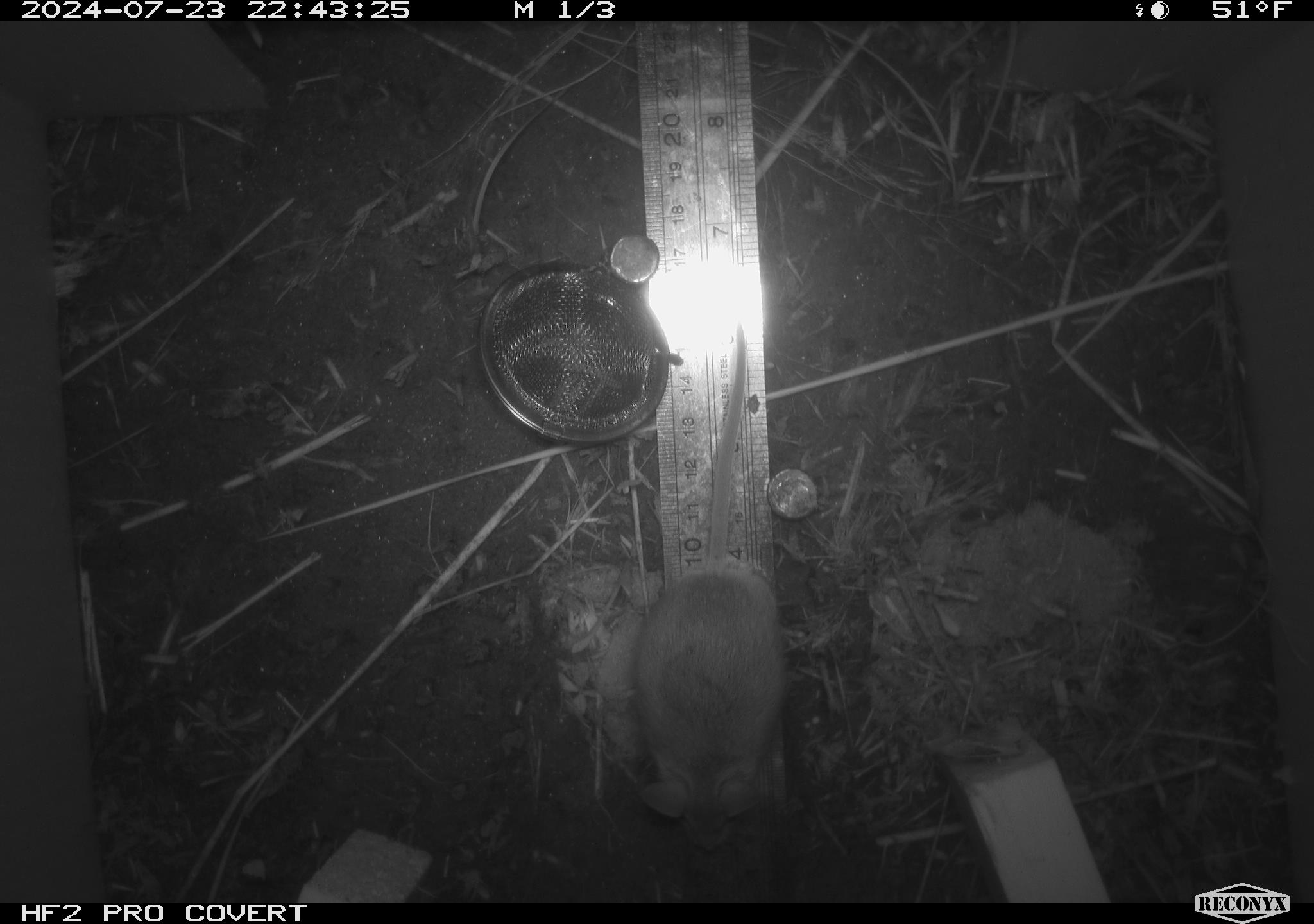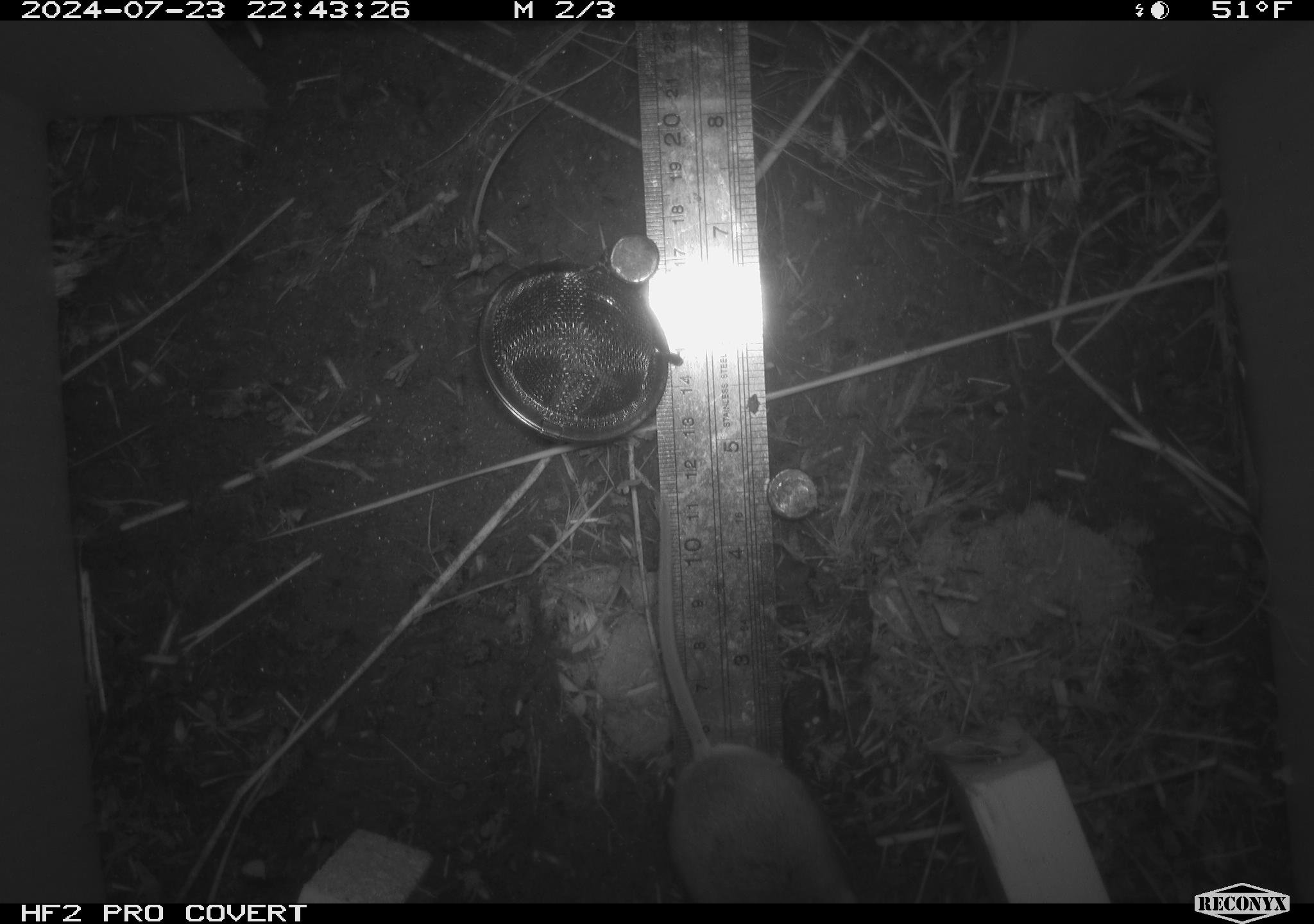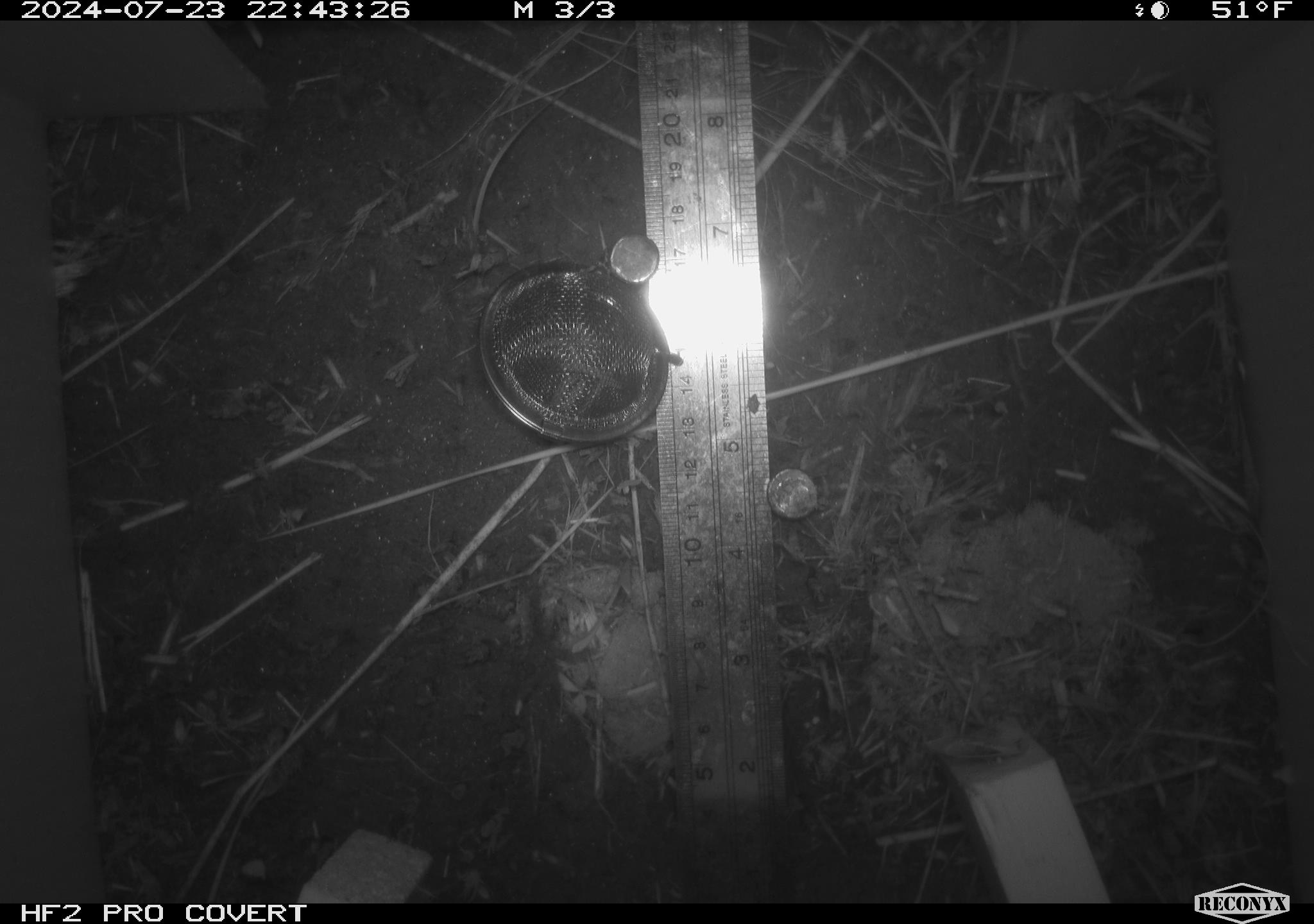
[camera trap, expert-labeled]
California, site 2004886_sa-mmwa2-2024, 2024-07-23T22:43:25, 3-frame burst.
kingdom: Animalia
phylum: Chordata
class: Mammalia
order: Rodentia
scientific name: Rodentia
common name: mouse species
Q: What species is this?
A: Mouse species (Rodentia).